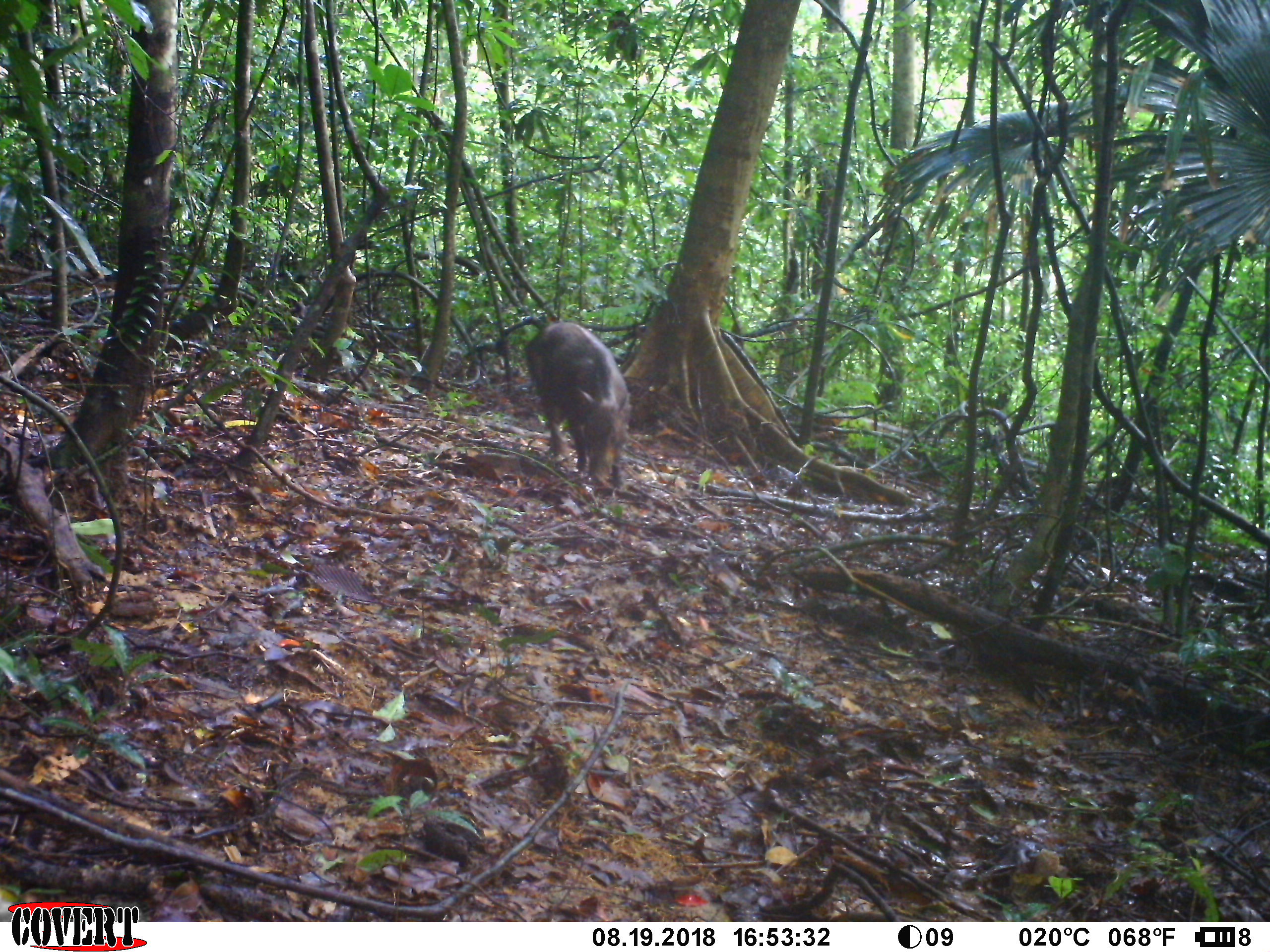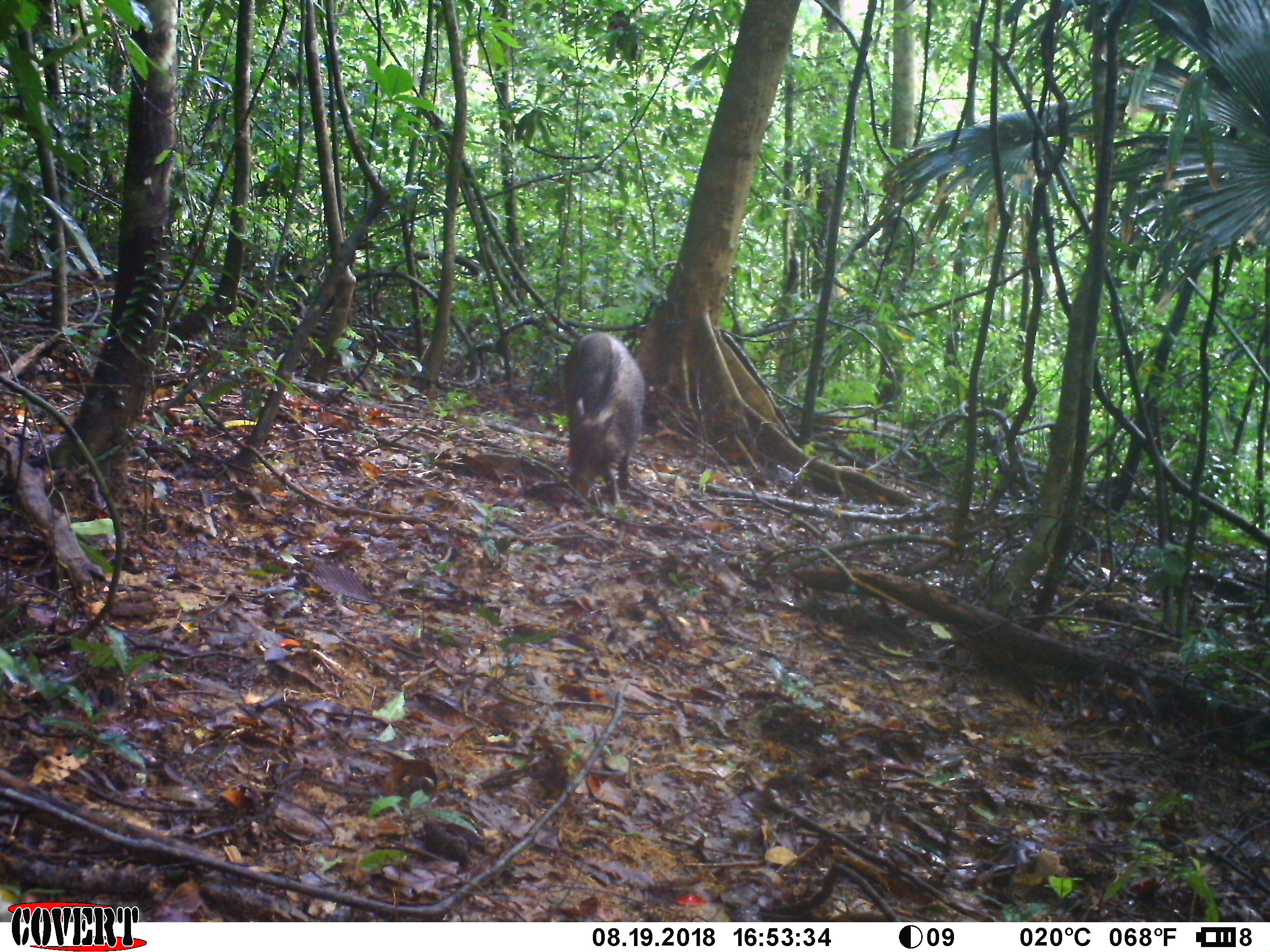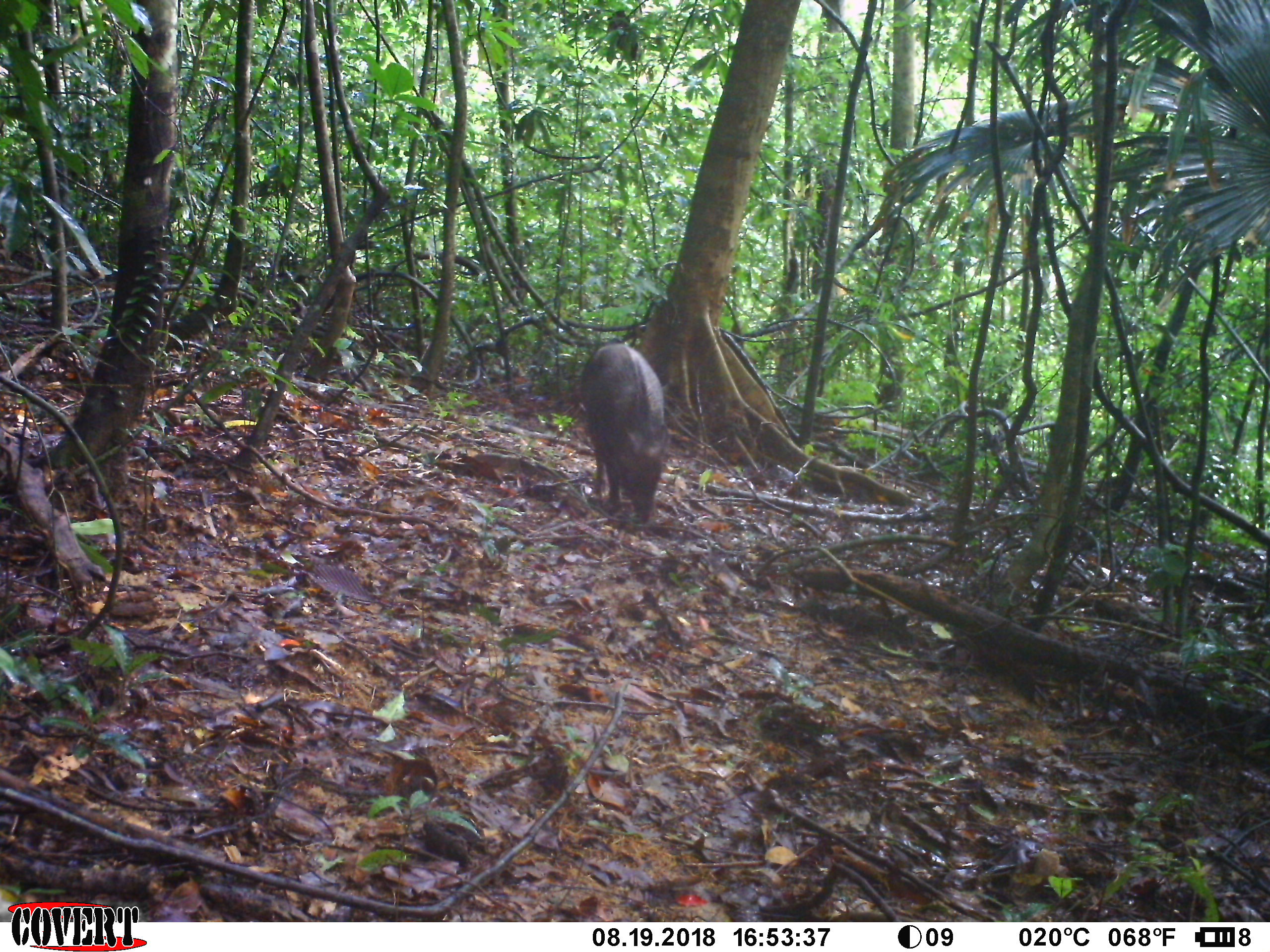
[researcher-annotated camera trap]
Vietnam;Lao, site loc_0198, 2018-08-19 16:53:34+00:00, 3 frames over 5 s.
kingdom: Animalia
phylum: Chordata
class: Mammalia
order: Artiodactyla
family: Suidae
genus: Sus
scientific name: Sus scrofa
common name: eurasian wild pig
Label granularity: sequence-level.